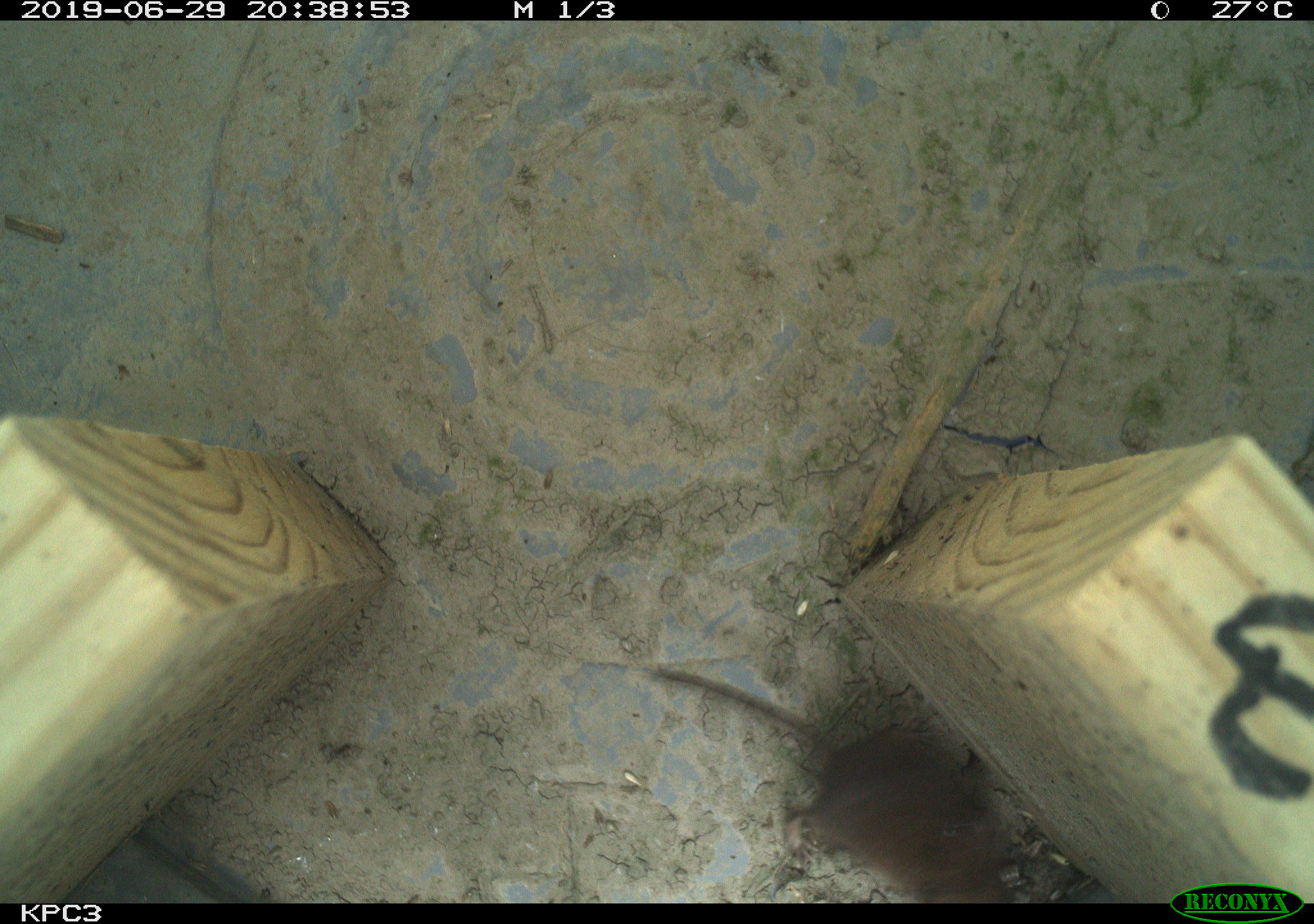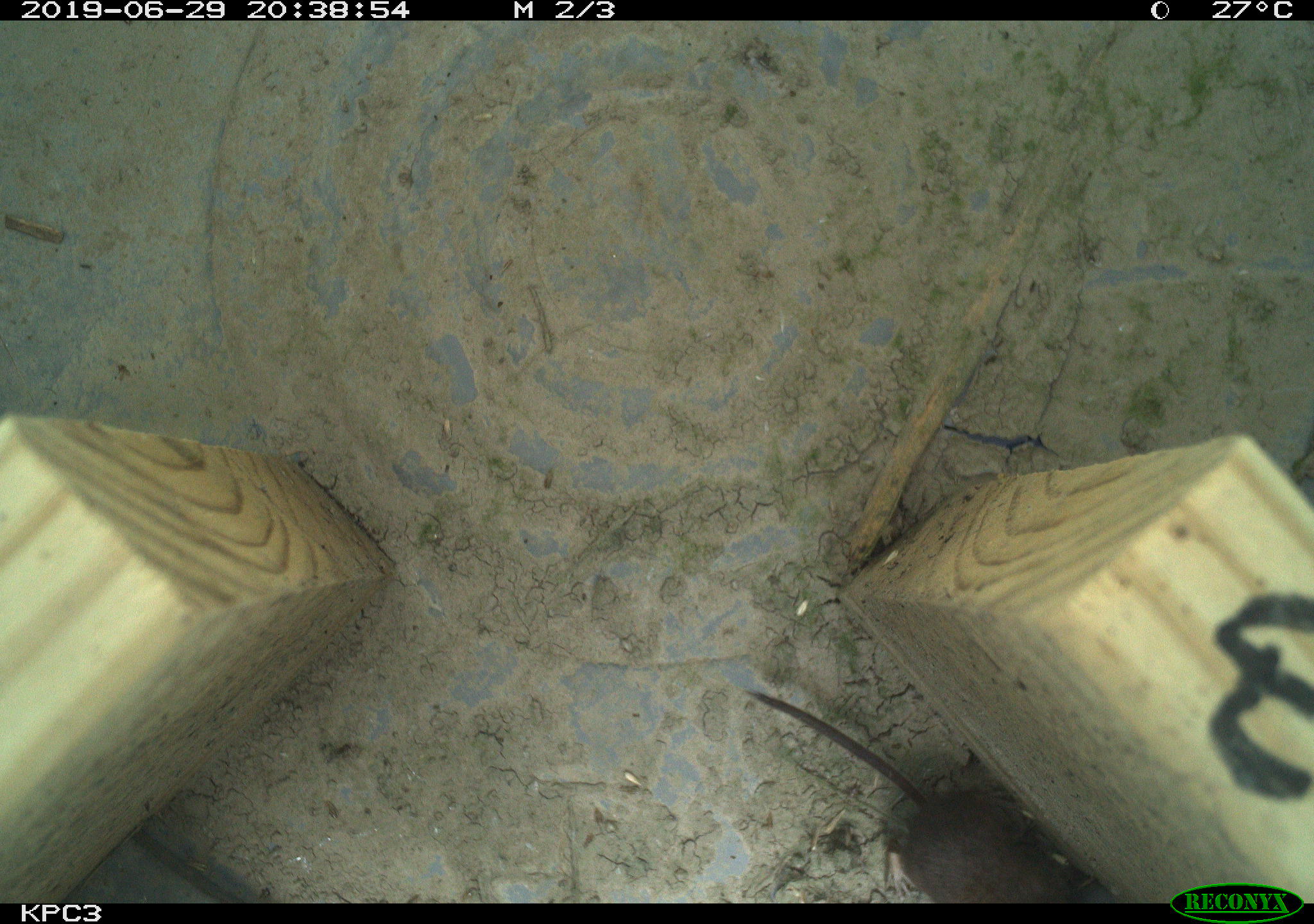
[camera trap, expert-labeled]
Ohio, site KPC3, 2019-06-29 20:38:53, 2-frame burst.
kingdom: Animalia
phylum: Chordata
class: Mammalia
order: Eulipotyphla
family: Soricidae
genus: Sorex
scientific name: Sorex cinereus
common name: masked shrew